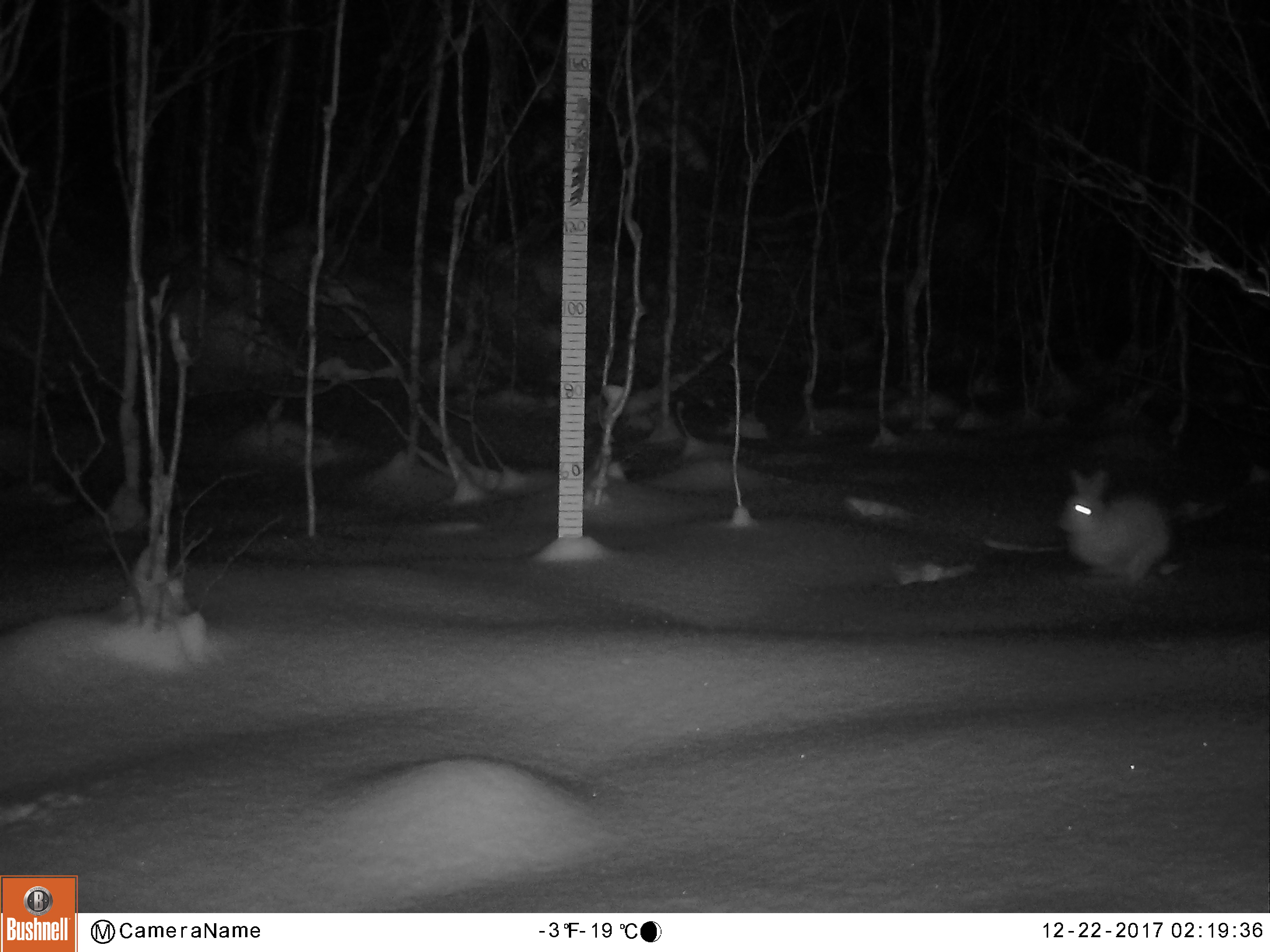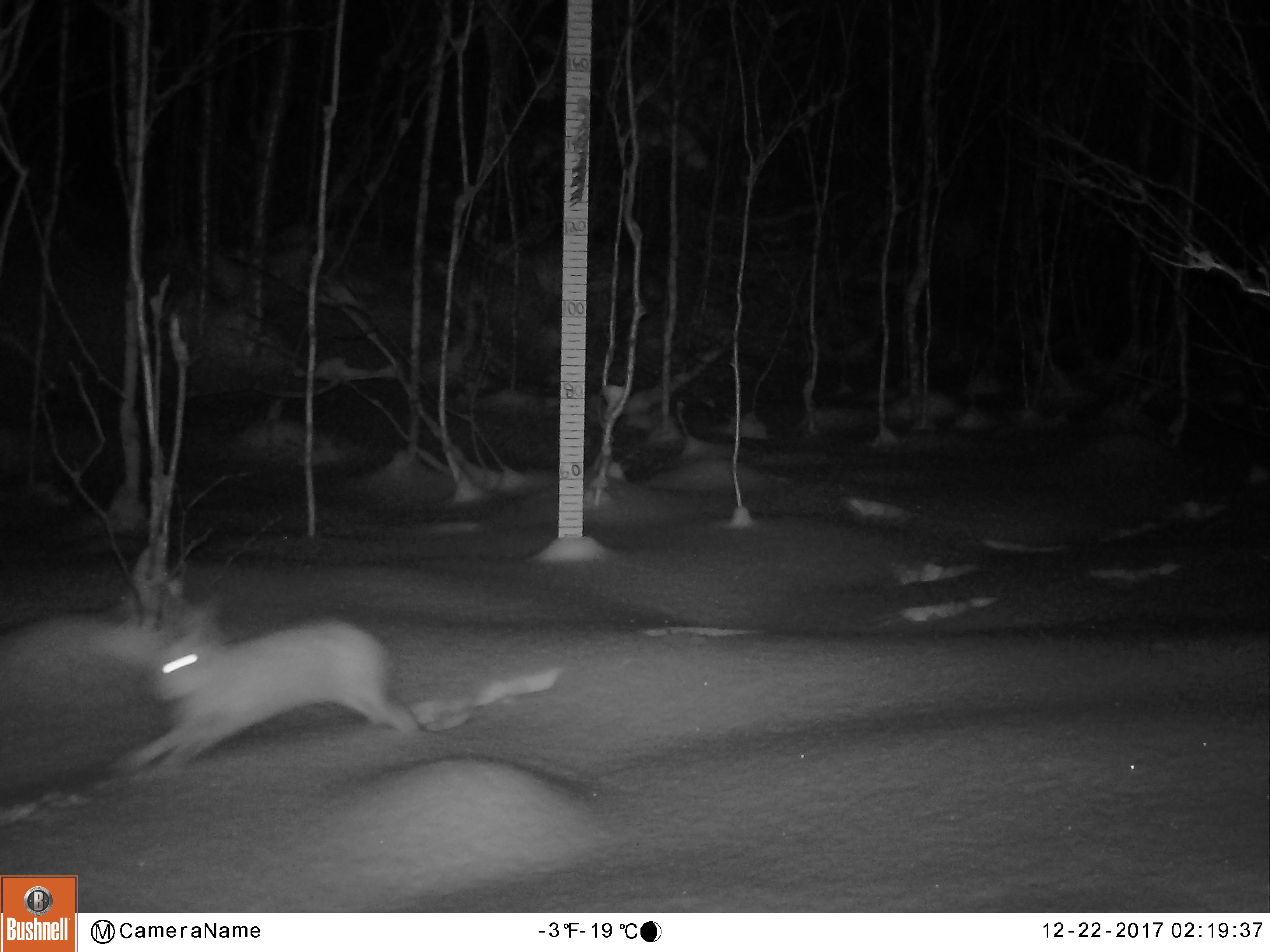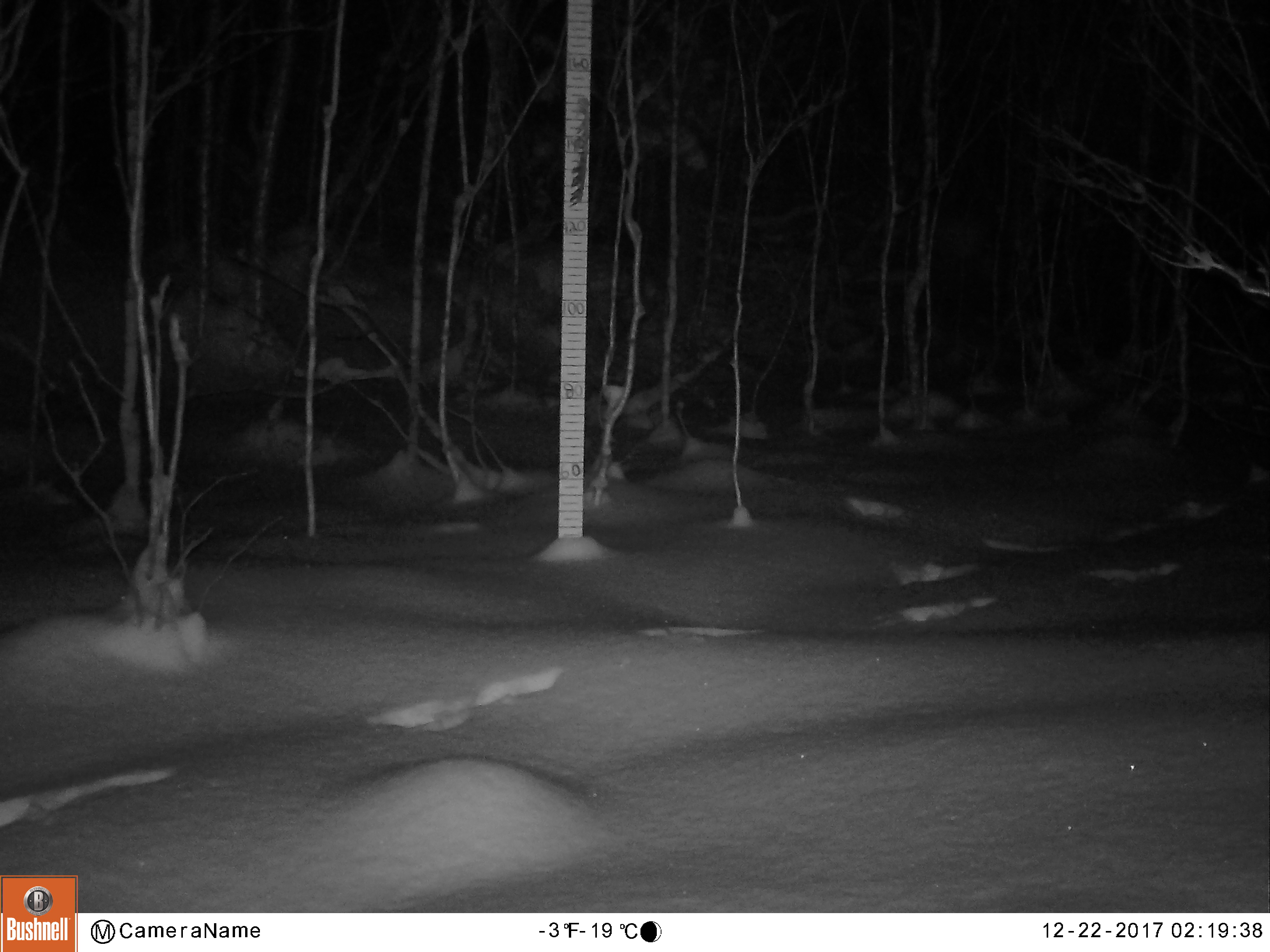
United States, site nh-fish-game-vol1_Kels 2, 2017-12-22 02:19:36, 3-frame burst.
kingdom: Animalia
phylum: Chordata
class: Mammalia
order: Lagomorpha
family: Leporidae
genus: Lepus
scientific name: Lepus americanus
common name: snowshoe hare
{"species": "snowshoe hare (Lepus americanus)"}